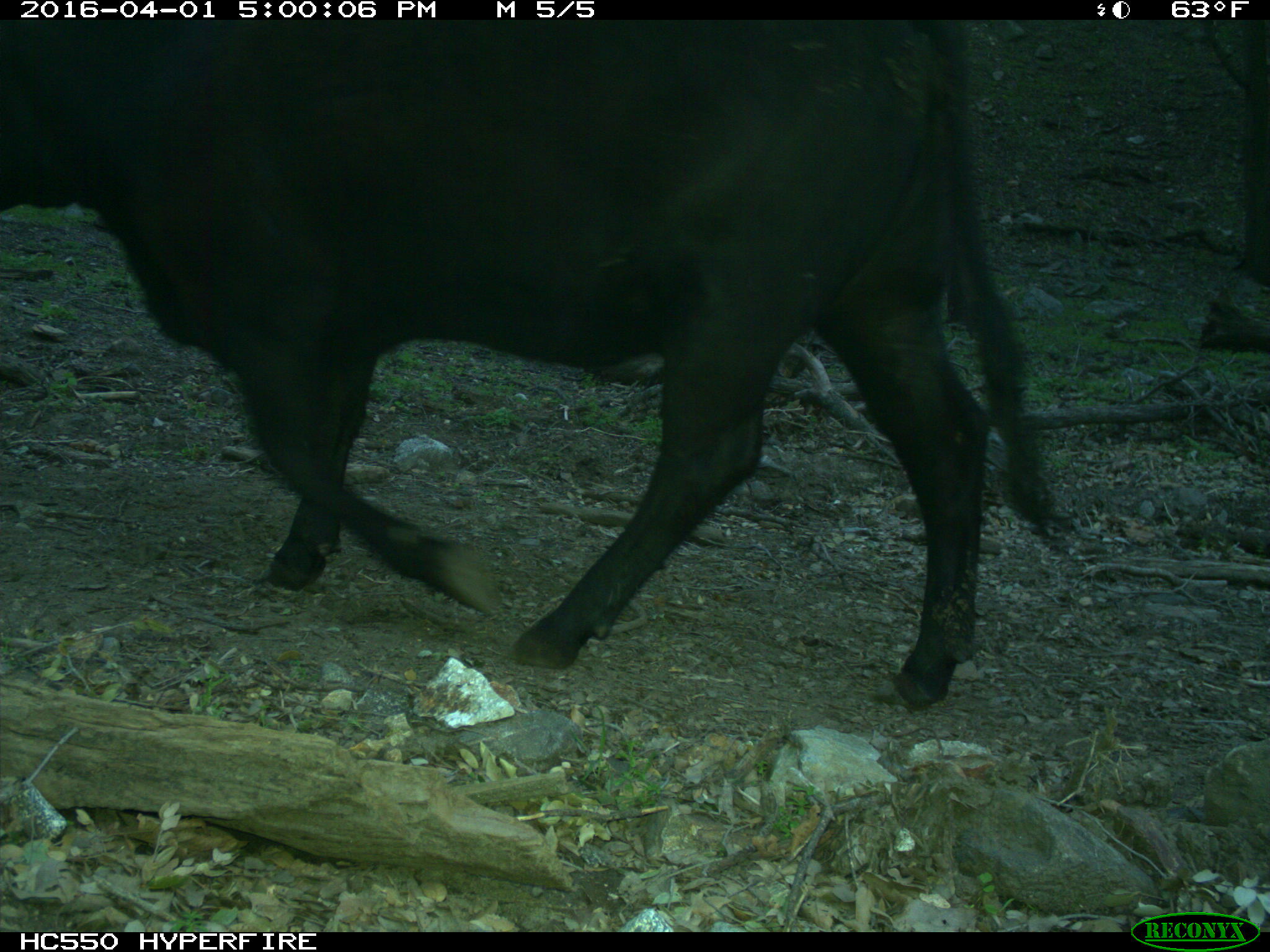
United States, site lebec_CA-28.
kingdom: Animalia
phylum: Chordata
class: Mammalia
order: Artiodactyla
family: Bovidae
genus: Bos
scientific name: Bos taurus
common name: domestic cow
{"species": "Bos taurus (domestic cow)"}